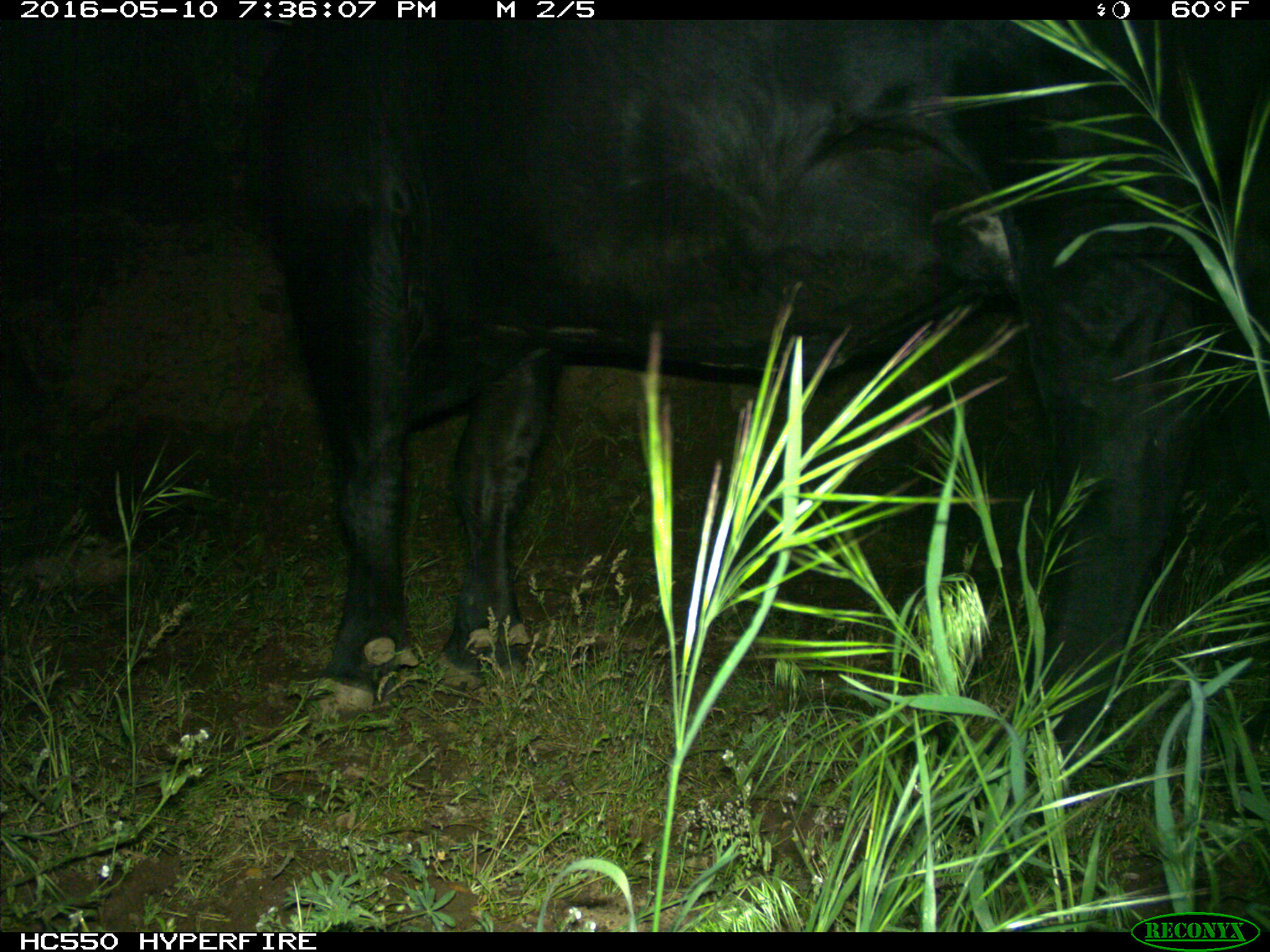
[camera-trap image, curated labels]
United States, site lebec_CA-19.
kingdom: Animalia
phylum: Chordata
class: Mammalia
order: Artiodactyla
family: Bovidae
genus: Bos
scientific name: Bos taurus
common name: domestic cow